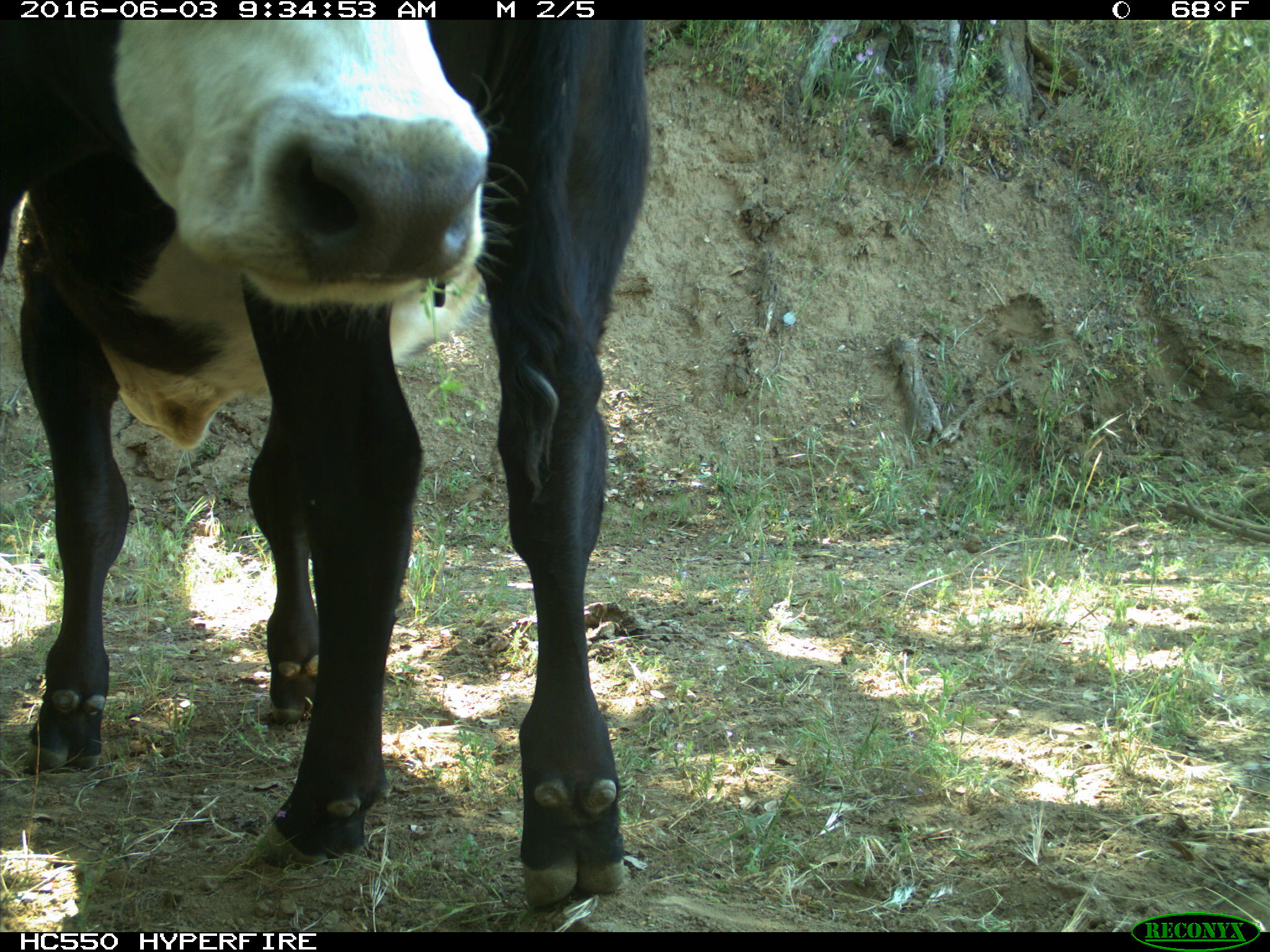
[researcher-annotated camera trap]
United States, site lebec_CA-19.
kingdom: Animalia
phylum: Chordata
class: Mammalia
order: Artiodactyla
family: Bovidae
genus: Bos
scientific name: Bos taurus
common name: domestic cow